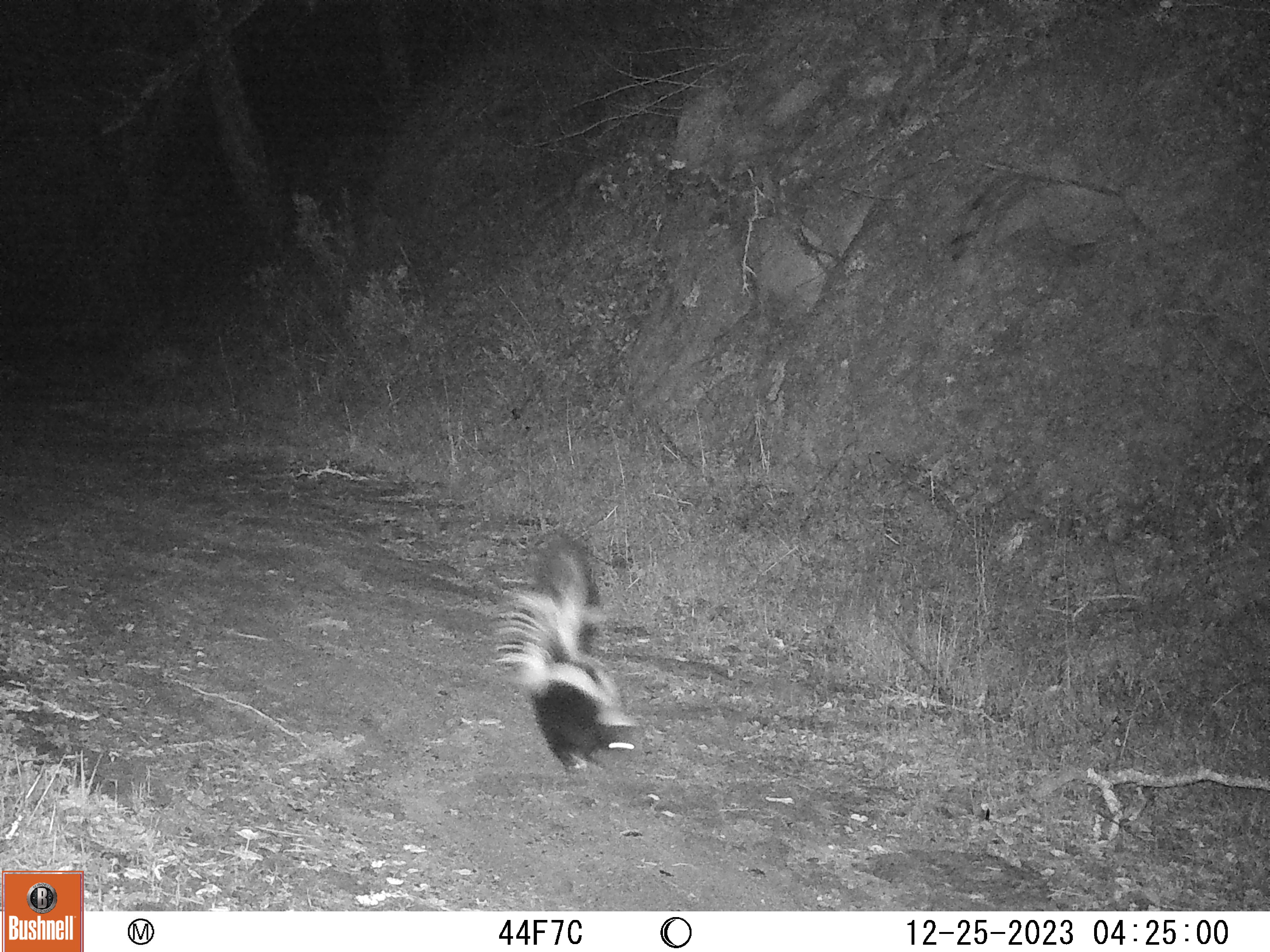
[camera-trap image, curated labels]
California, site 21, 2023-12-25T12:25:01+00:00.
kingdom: Animalia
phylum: Chordata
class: Mammalia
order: Carnivora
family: Mephitidae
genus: Mephitis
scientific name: Mephitis mephitis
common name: striped skunk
Striped skunk (Mephitis mephitis).